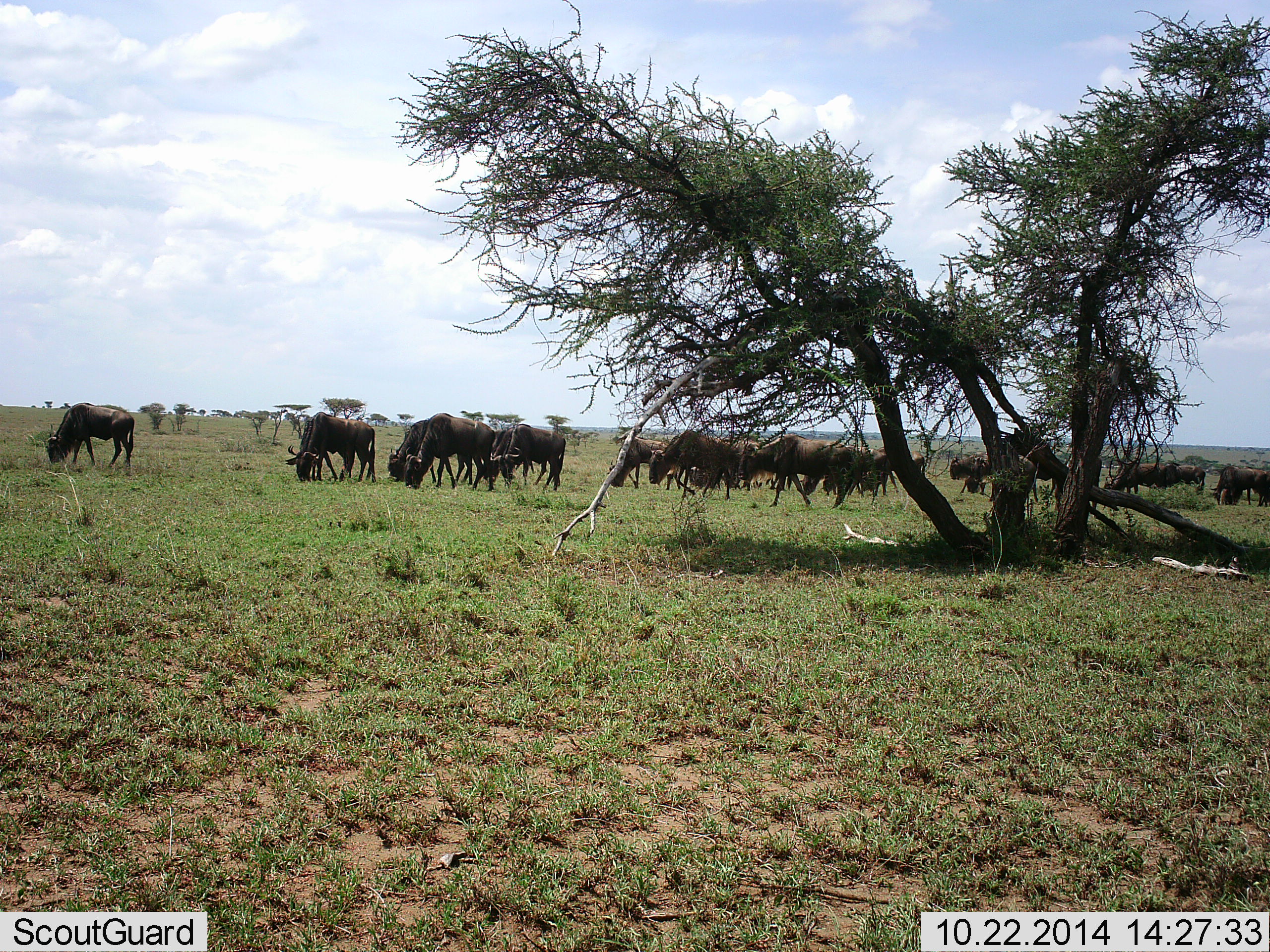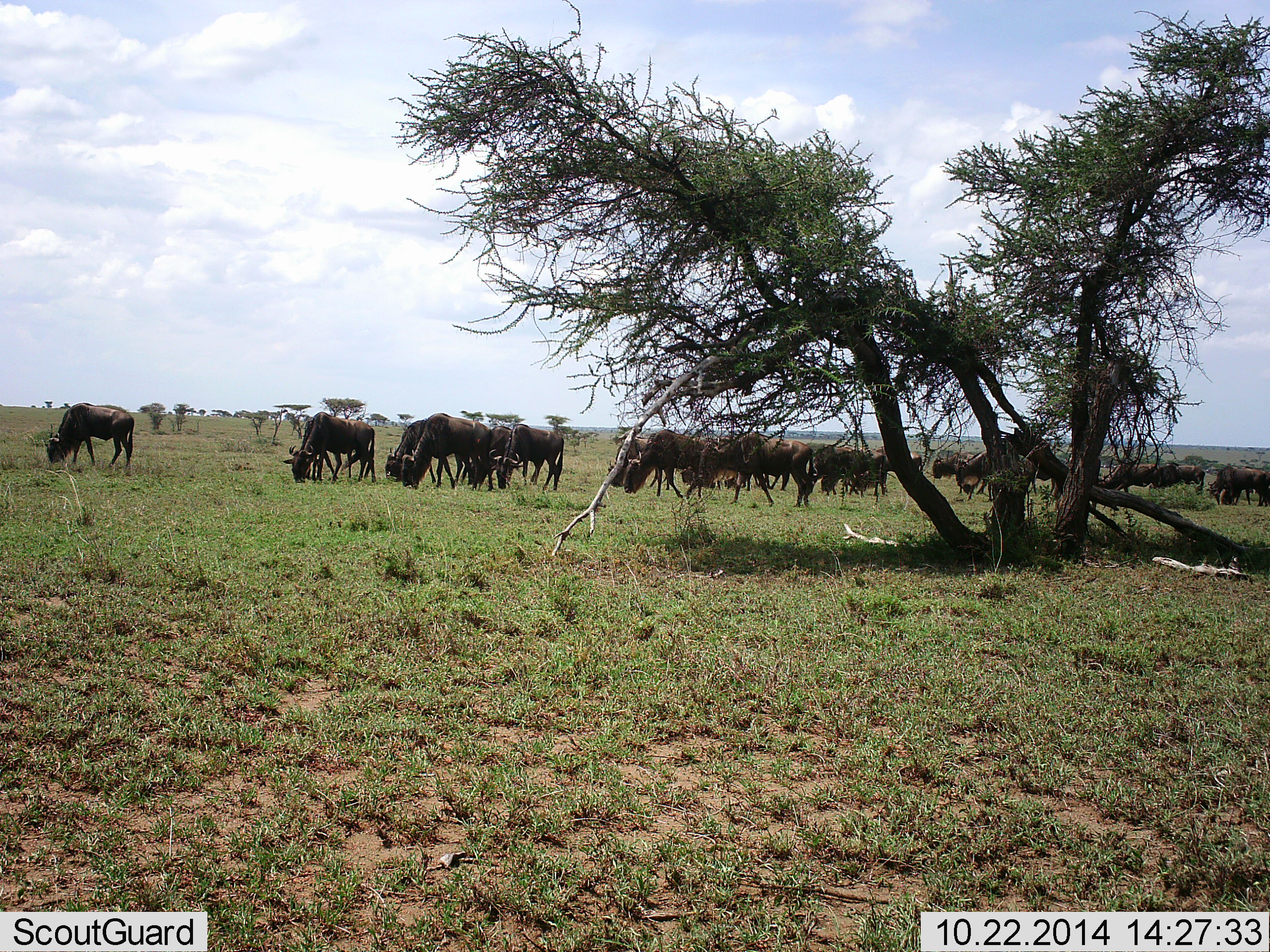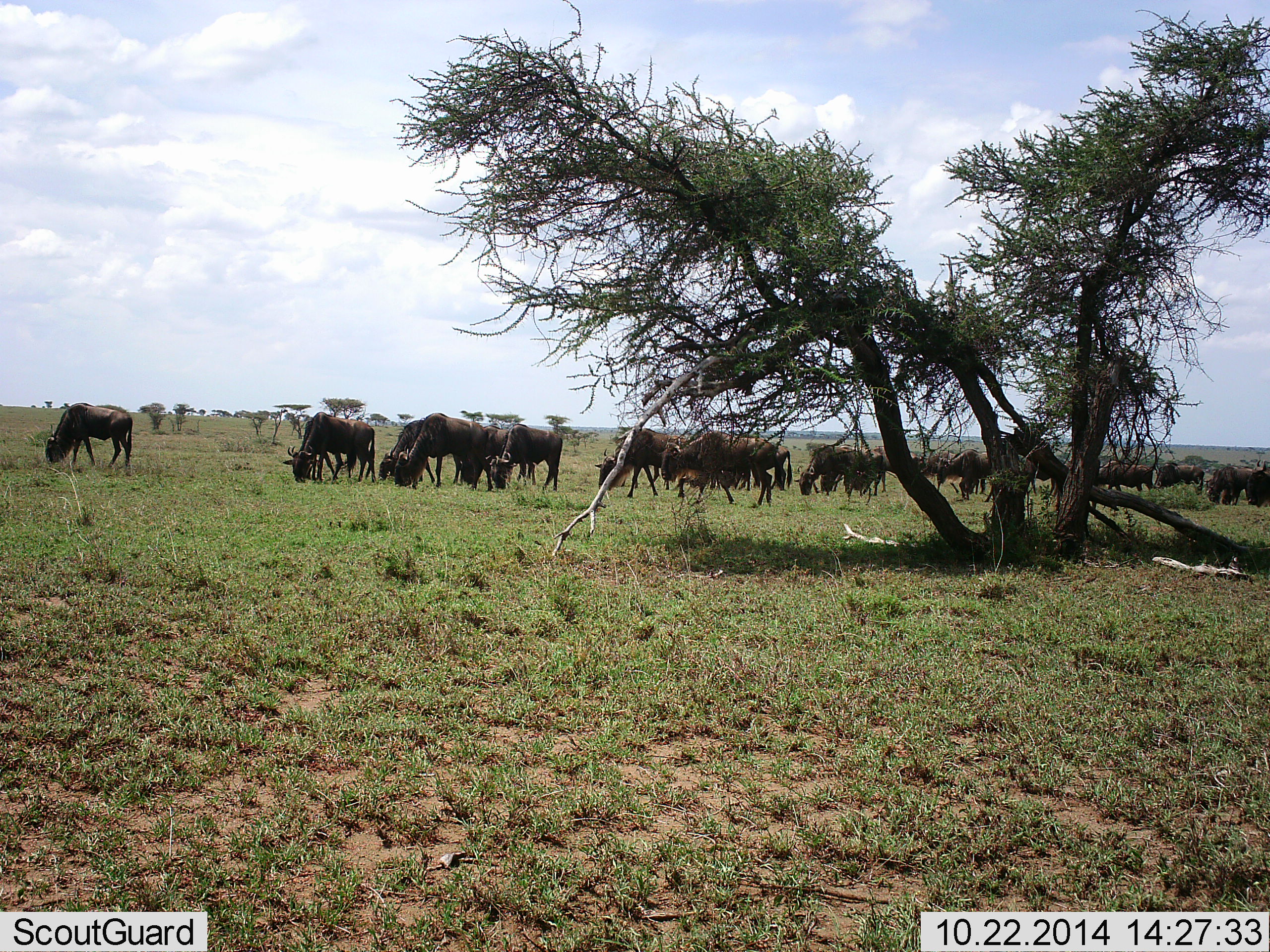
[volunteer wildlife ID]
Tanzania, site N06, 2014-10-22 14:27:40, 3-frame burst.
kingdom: Animalia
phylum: Chordata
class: Mammalia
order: Artiodactyla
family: Bovidae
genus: Connochaetes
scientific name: Connochaetes taurinus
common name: blue wildebeest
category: wildebeest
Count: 11-50.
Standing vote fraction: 30%.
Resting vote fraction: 0%.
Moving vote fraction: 50%.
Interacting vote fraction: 0%.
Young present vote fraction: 0%.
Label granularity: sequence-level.